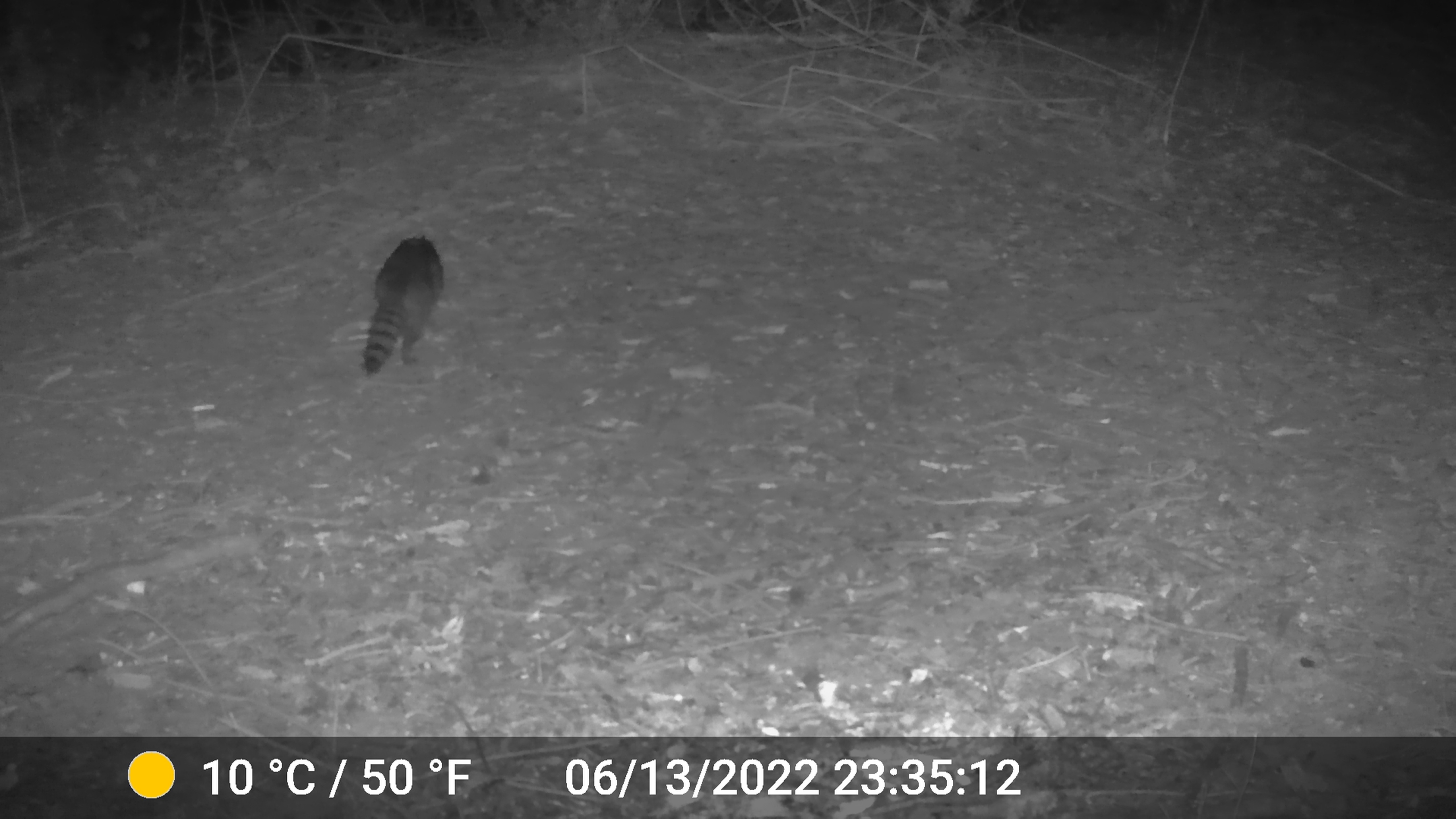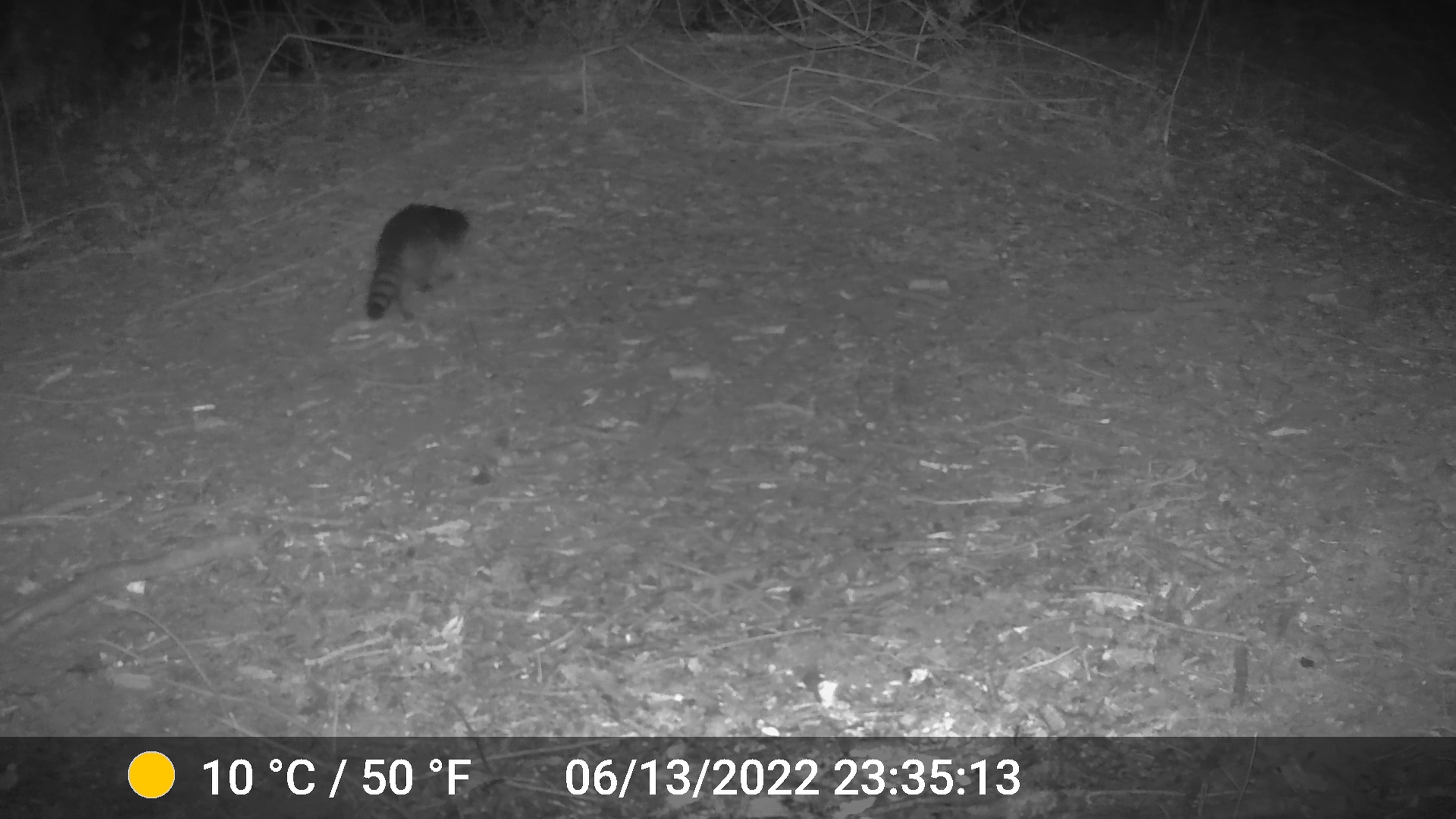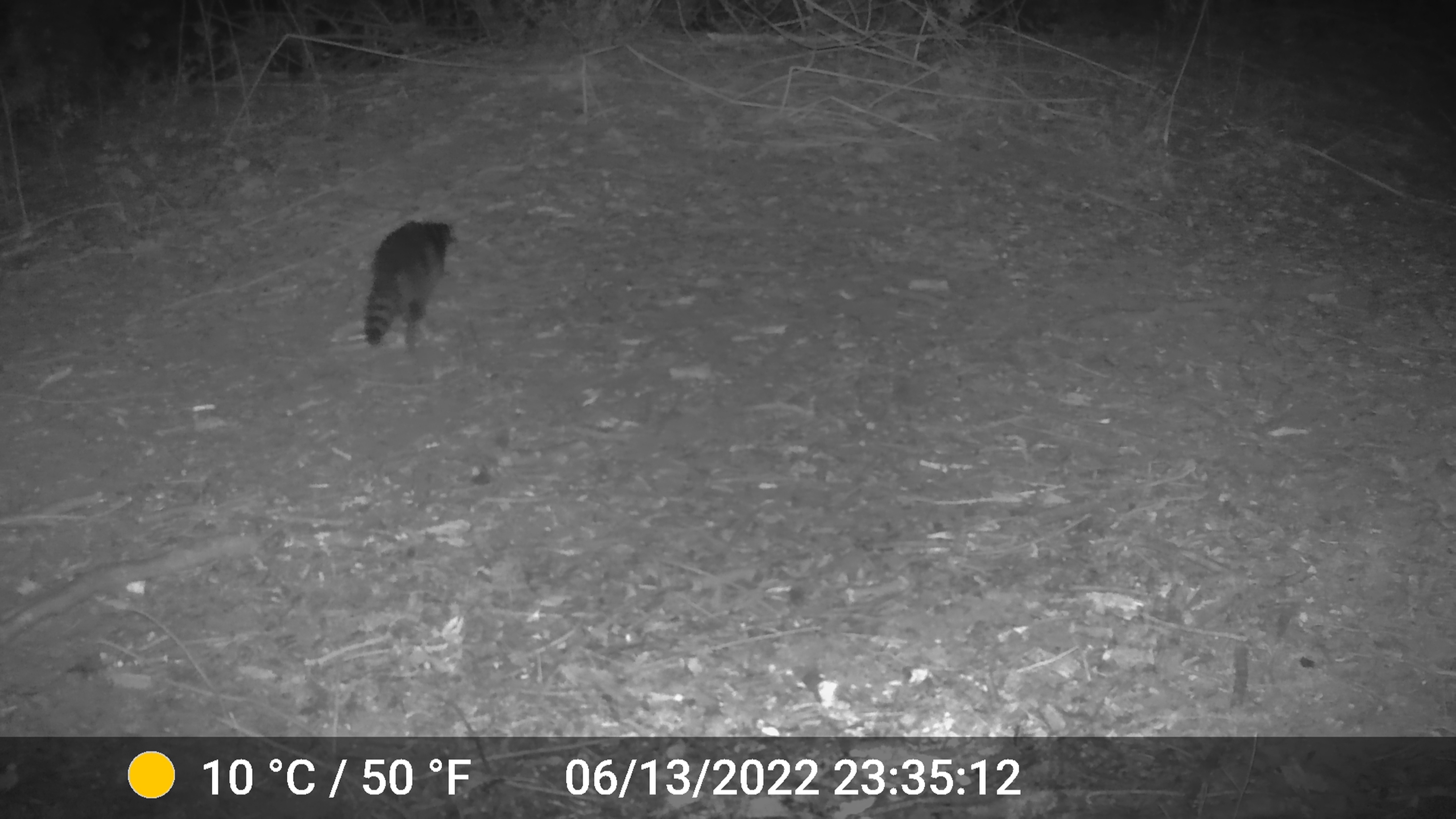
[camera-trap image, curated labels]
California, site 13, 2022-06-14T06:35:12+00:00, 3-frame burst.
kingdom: Animalia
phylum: Chordata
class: Mammalia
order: Carnivora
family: Procyonidae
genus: Procyon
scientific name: Procyon lotor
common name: raccoon